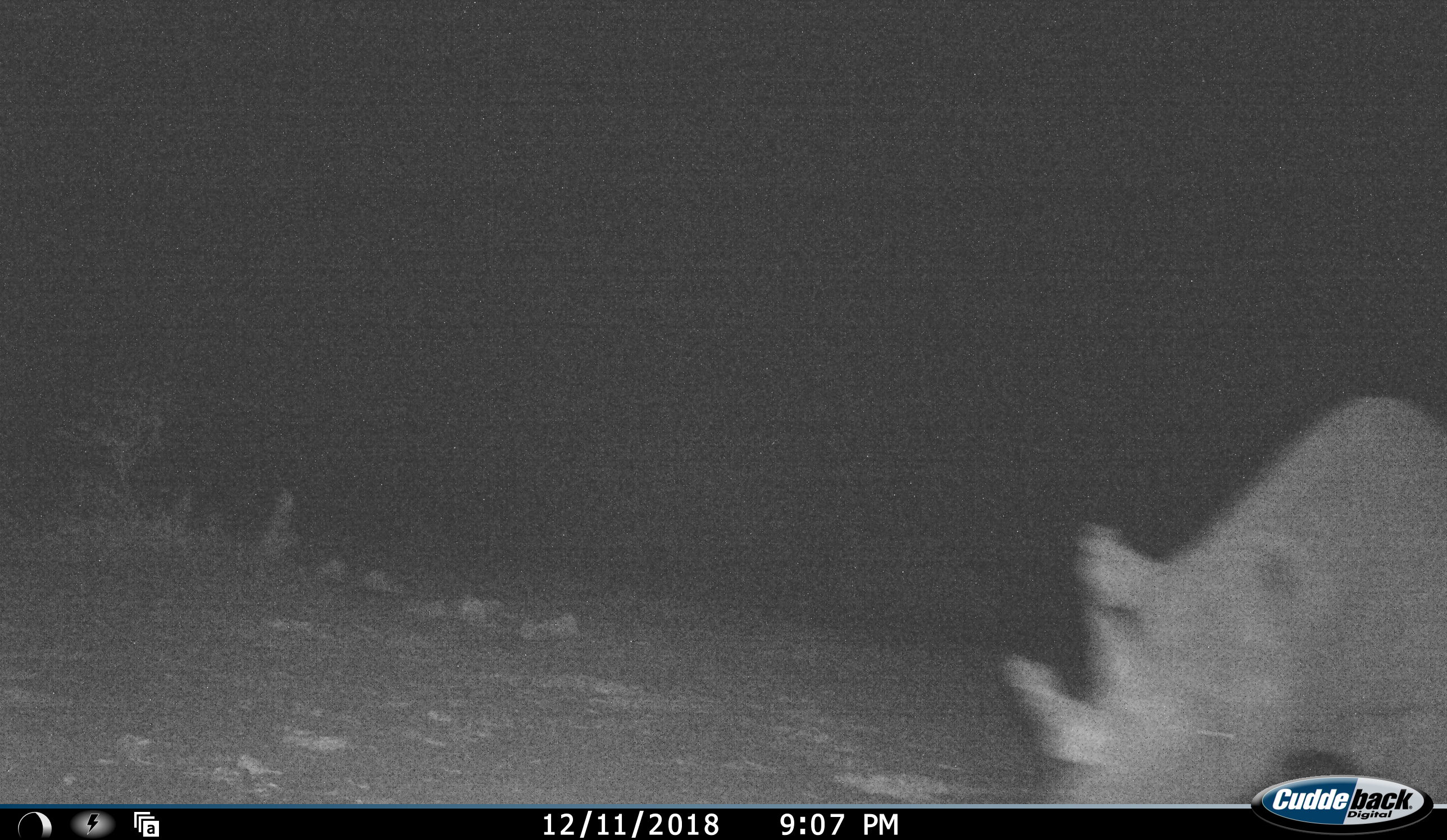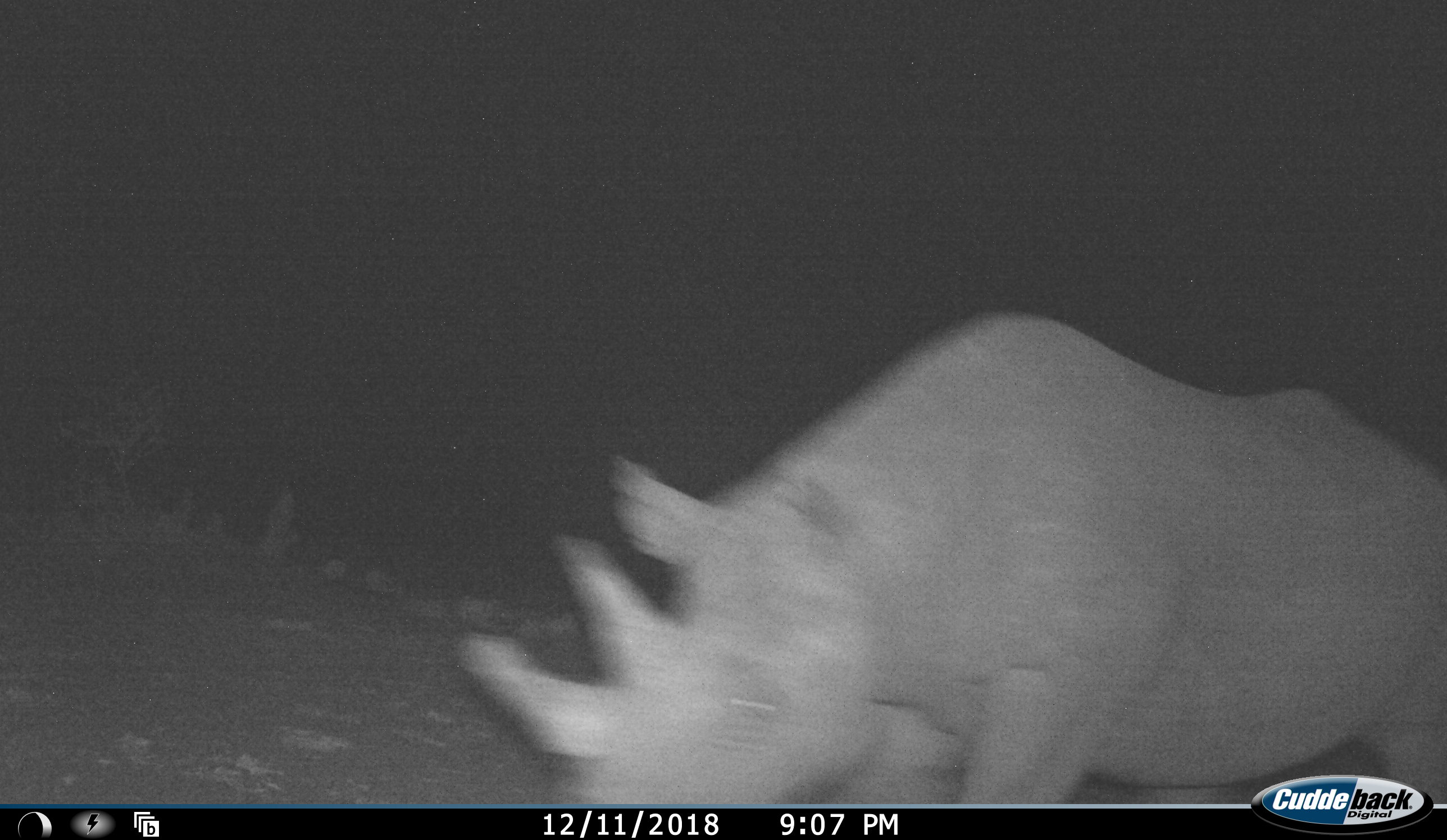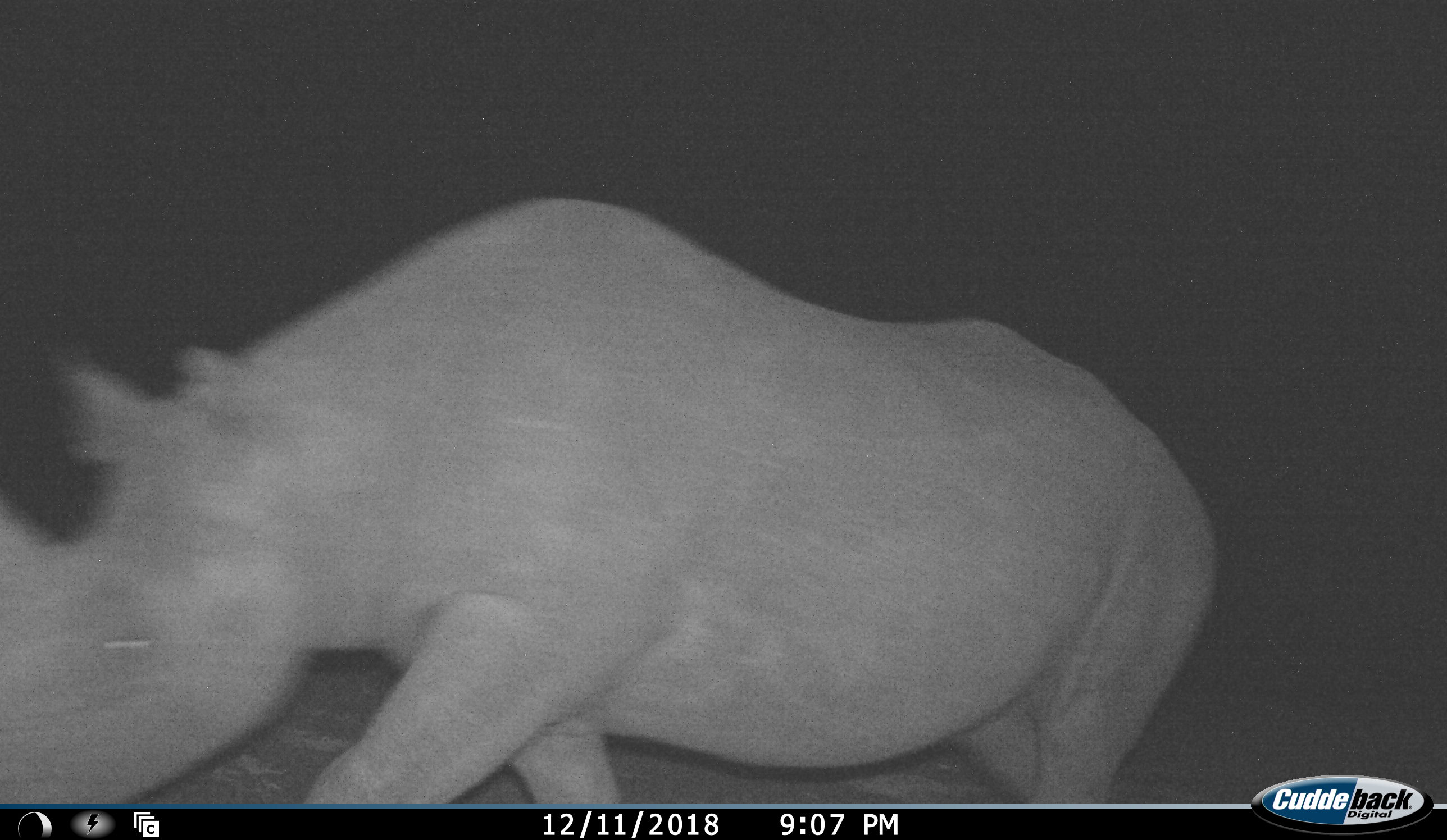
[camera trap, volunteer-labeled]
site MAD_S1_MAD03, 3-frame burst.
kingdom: Animalia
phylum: Chordata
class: Mammalia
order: Perissodactyla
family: Rhinocerotidae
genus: Diceros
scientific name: Diceros bicornis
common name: black rhinoceros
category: rhinocerosblack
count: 1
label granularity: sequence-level